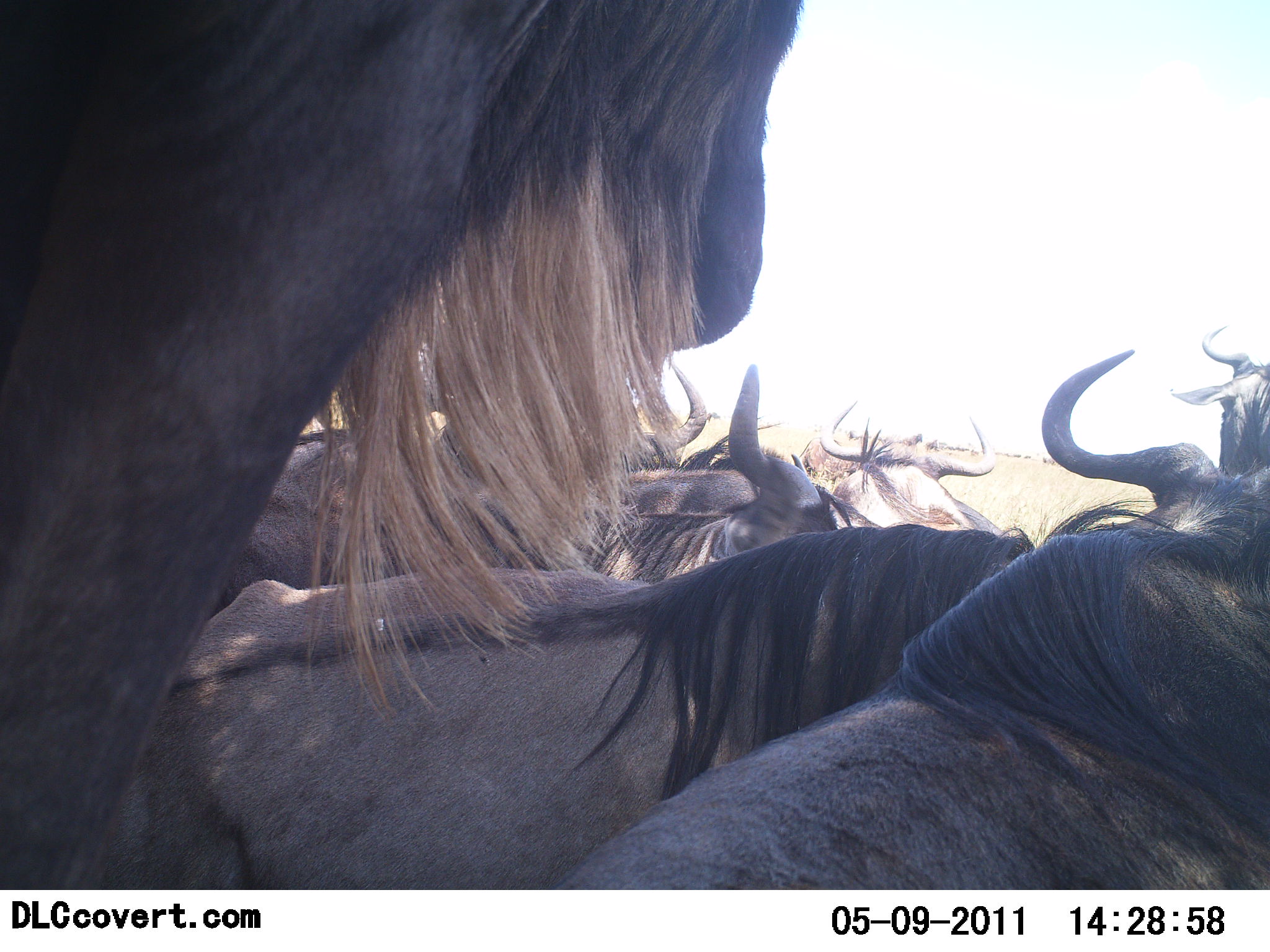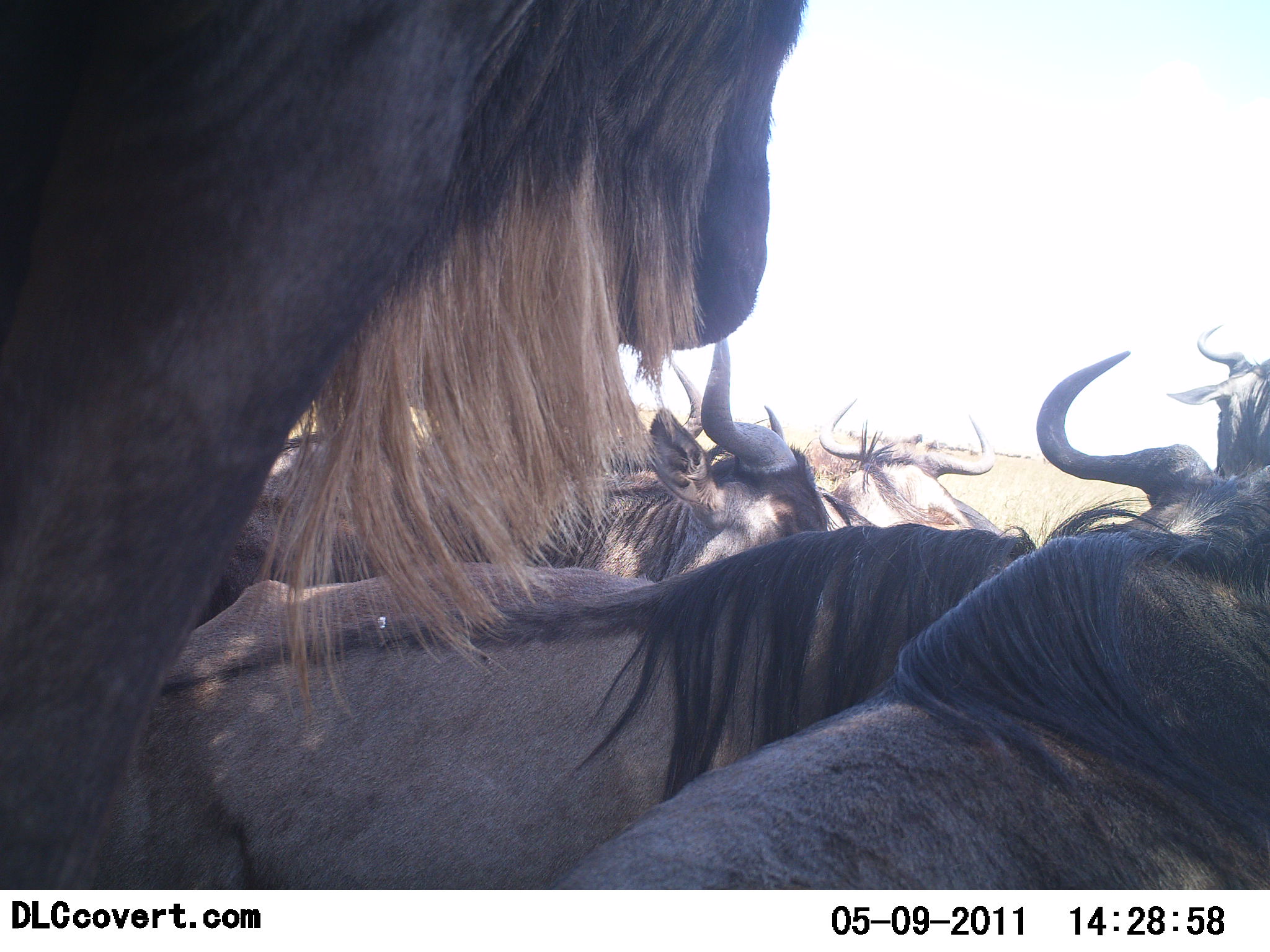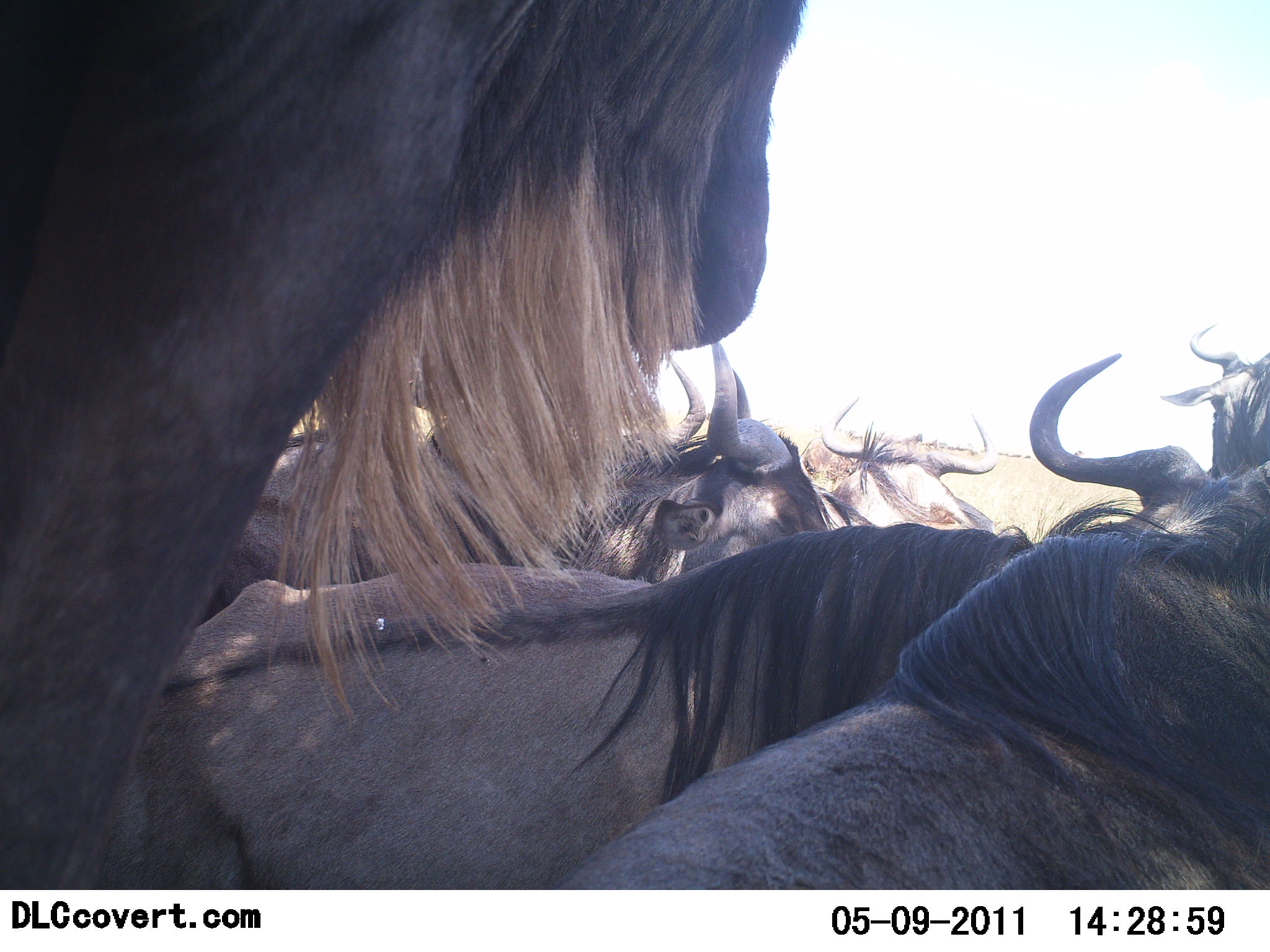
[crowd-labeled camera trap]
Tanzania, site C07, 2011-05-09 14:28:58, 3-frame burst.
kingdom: Animalia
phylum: Chordata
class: Mammalia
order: Artiodactyla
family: Bovidae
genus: Connochaetes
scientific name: Connochaetes taurinus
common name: blue wildebeest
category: wildebeest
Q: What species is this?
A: Wildebeest (blue wildebeest) (Connochaetes taurinus).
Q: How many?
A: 6.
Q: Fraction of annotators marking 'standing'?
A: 80%.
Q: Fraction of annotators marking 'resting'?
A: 30%.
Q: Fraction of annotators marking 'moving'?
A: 0%.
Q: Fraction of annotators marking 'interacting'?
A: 0%.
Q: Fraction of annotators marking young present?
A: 0%.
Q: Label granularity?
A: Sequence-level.